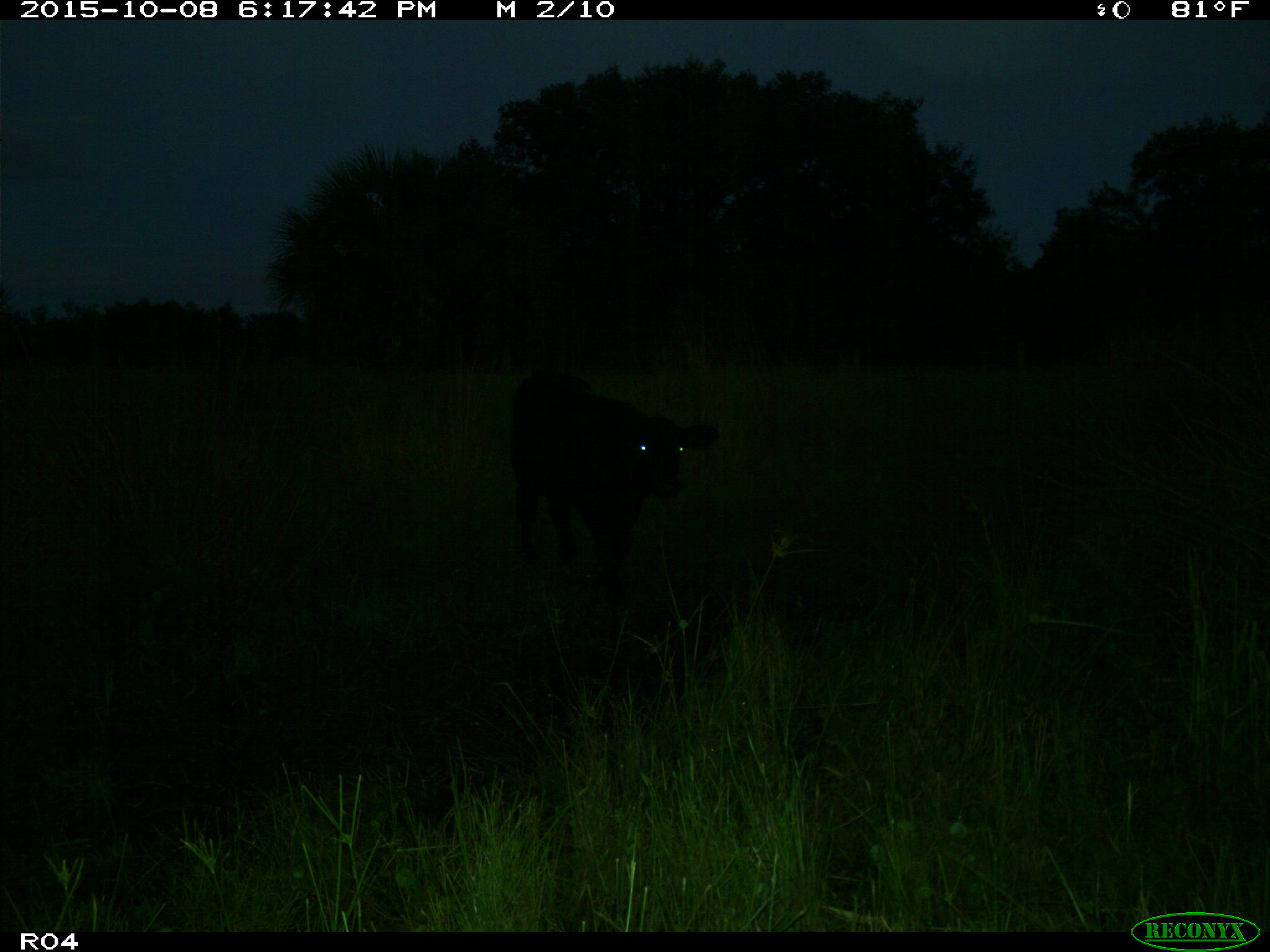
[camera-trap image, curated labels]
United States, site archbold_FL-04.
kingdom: Animalia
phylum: Chordata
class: Mammalia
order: Artiodactyla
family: Bovidae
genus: Bos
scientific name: Bos taurus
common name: domestic cow